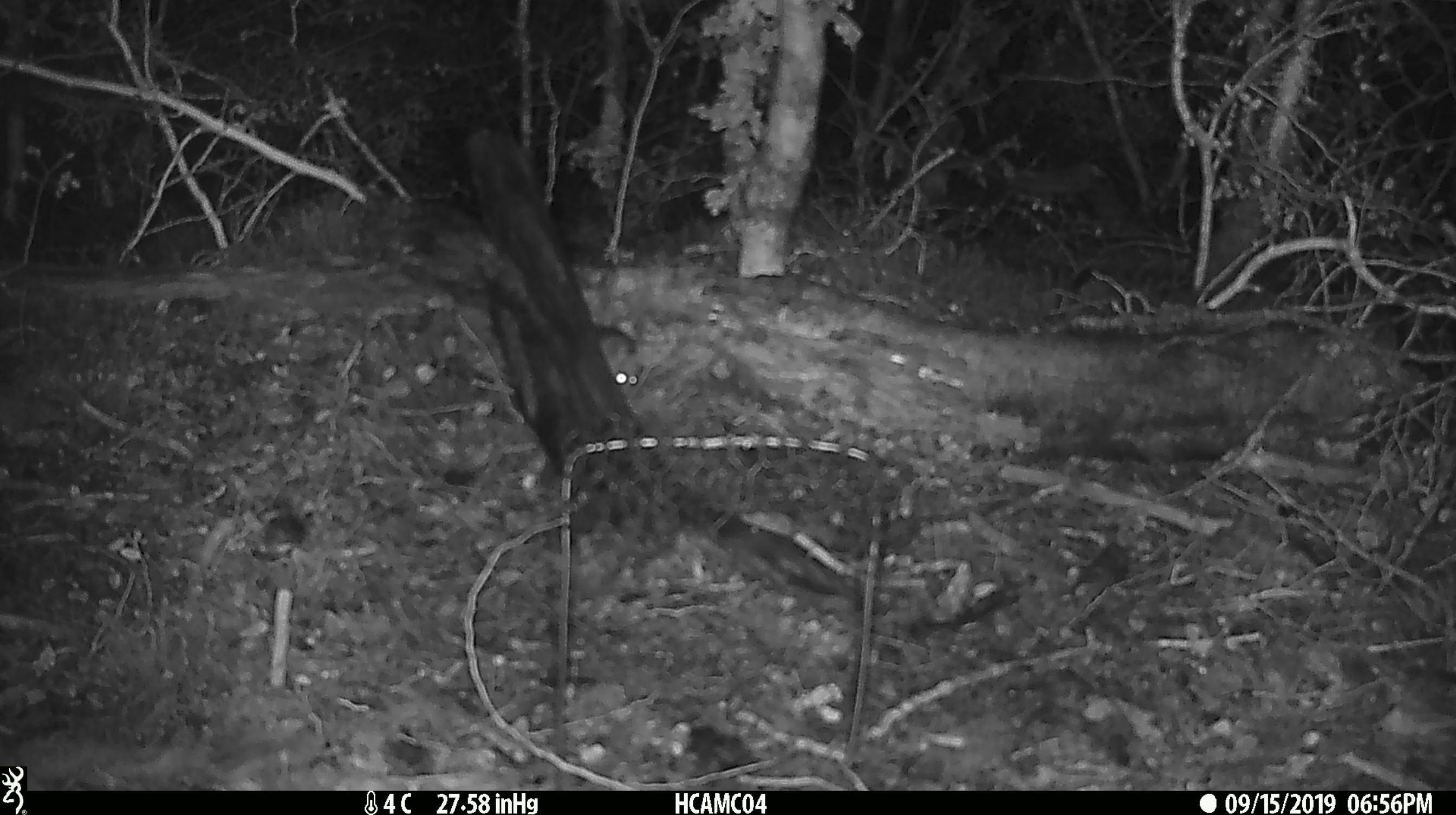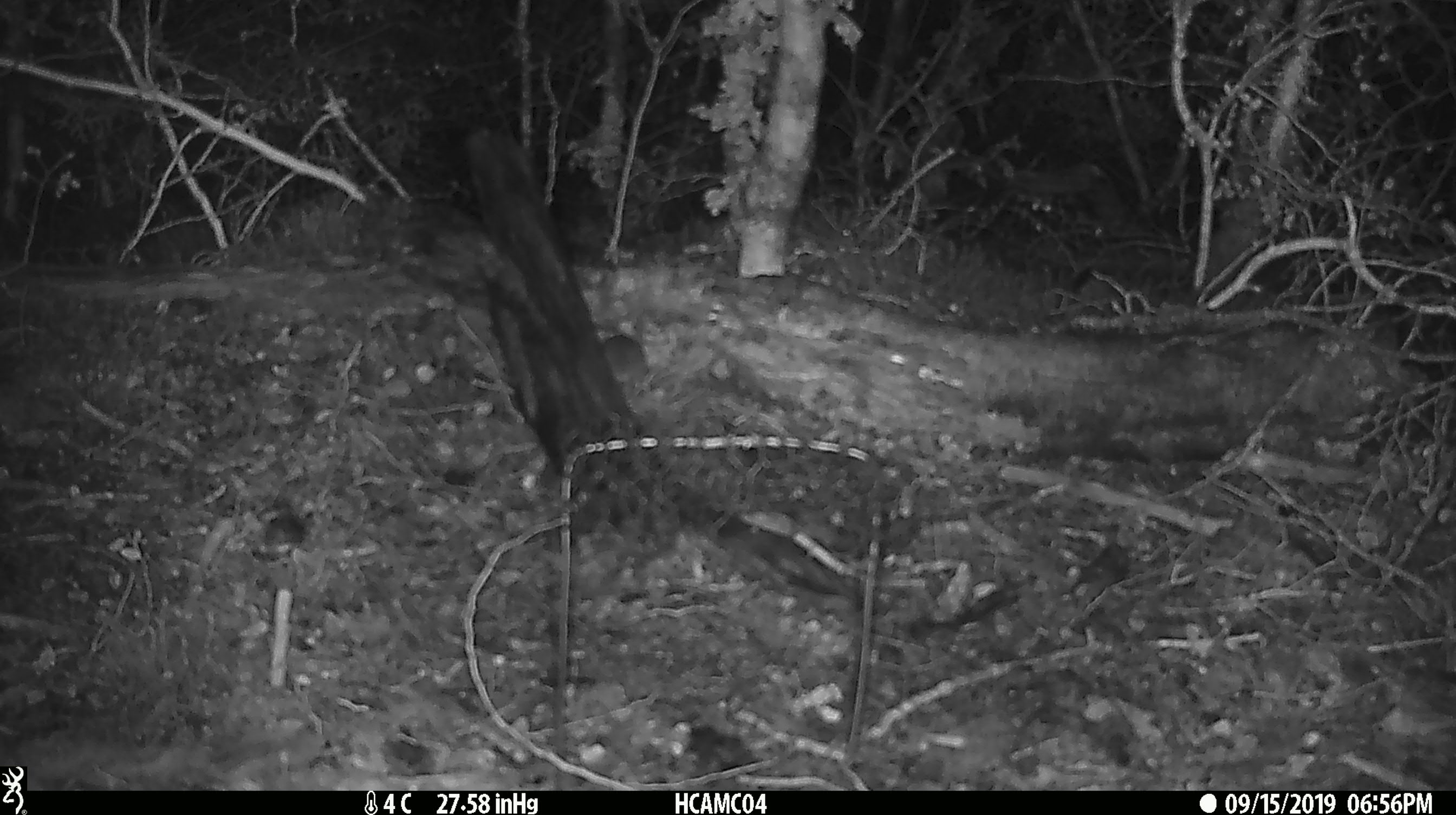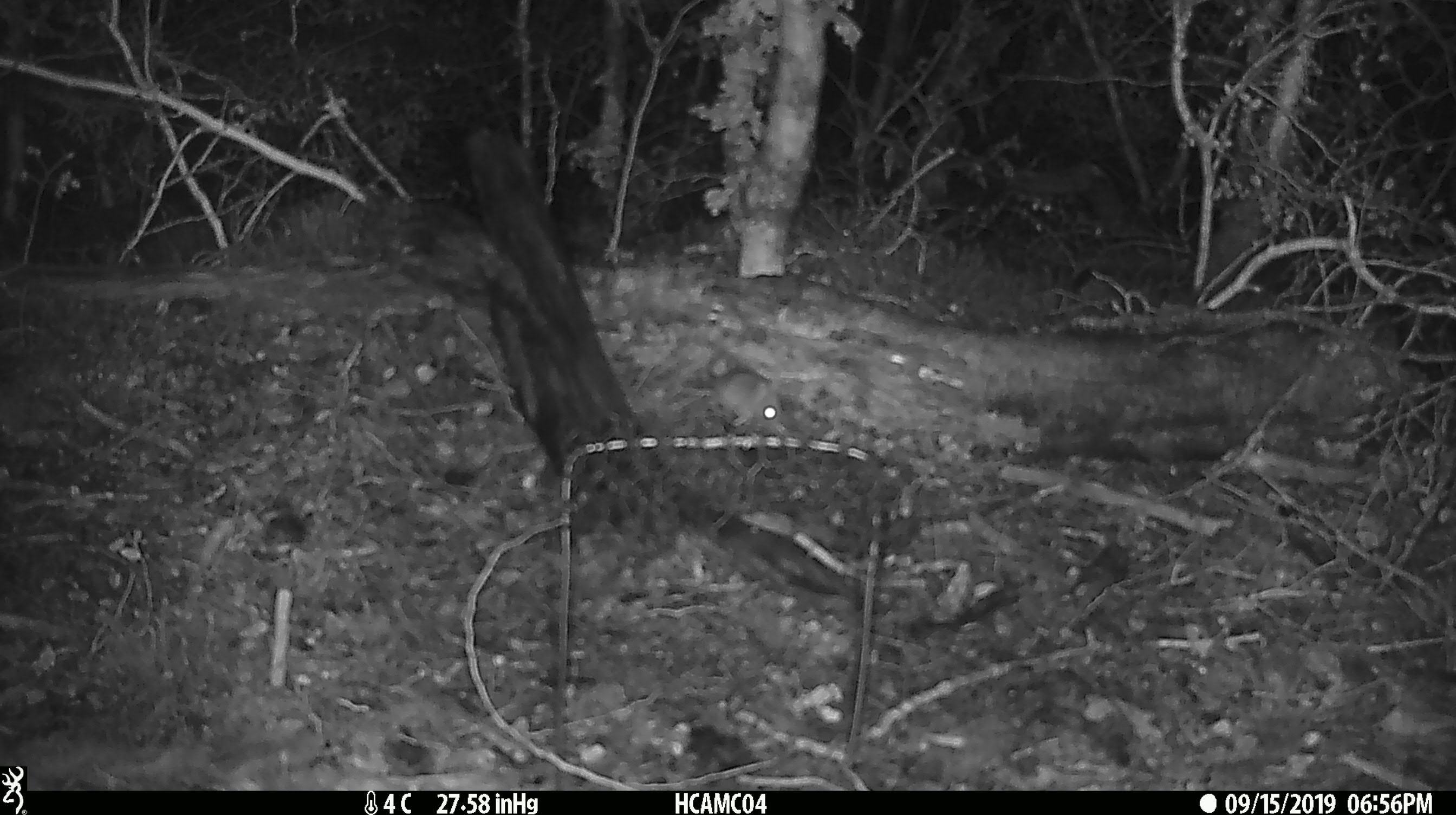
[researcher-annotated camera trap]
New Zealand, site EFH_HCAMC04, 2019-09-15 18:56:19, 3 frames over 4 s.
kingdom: Animalia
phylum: Chordata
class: Mammalia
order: Rodentia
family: Muridae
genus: Mus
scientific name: Mus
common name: mouse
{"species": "mouse (Mus)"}